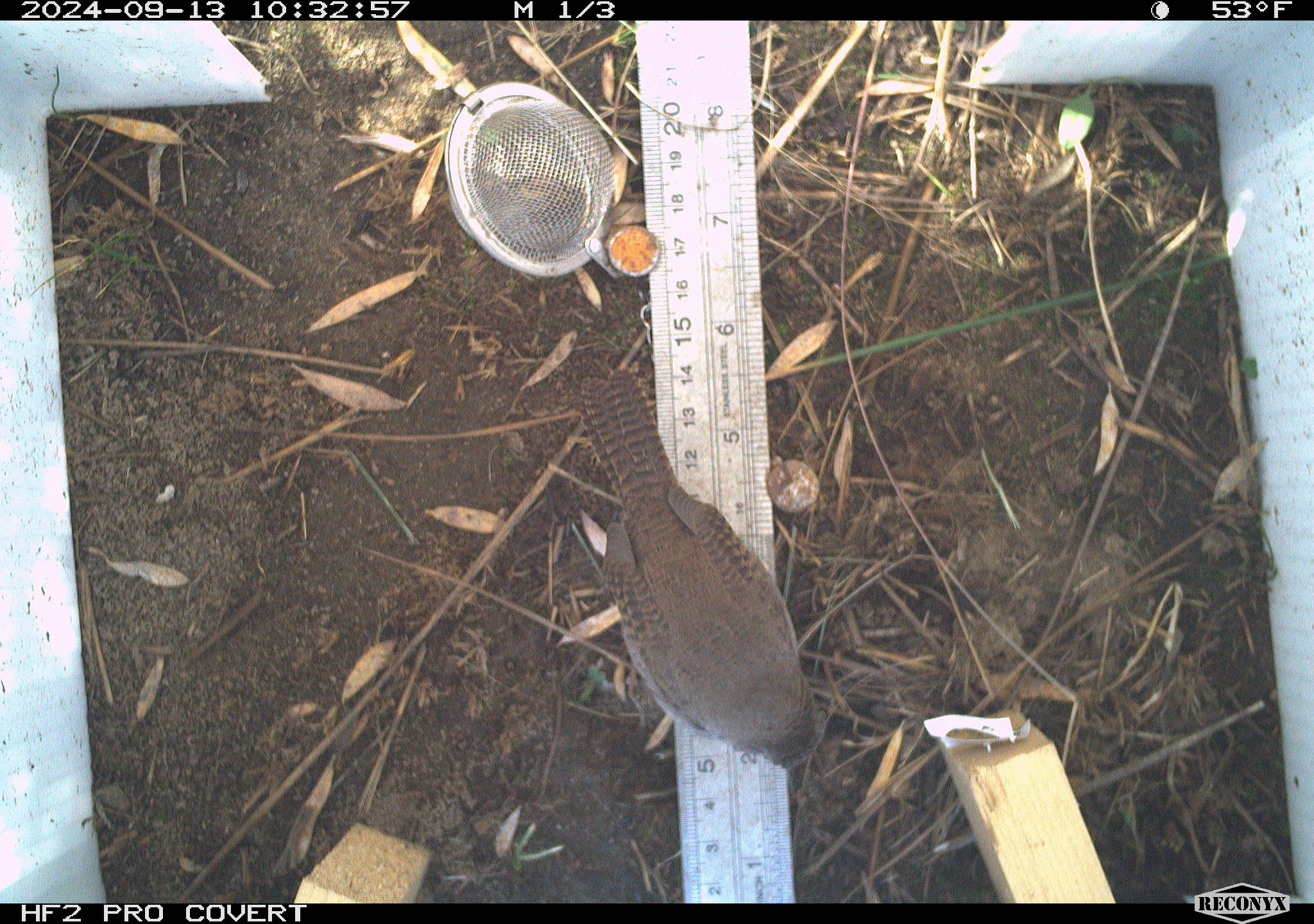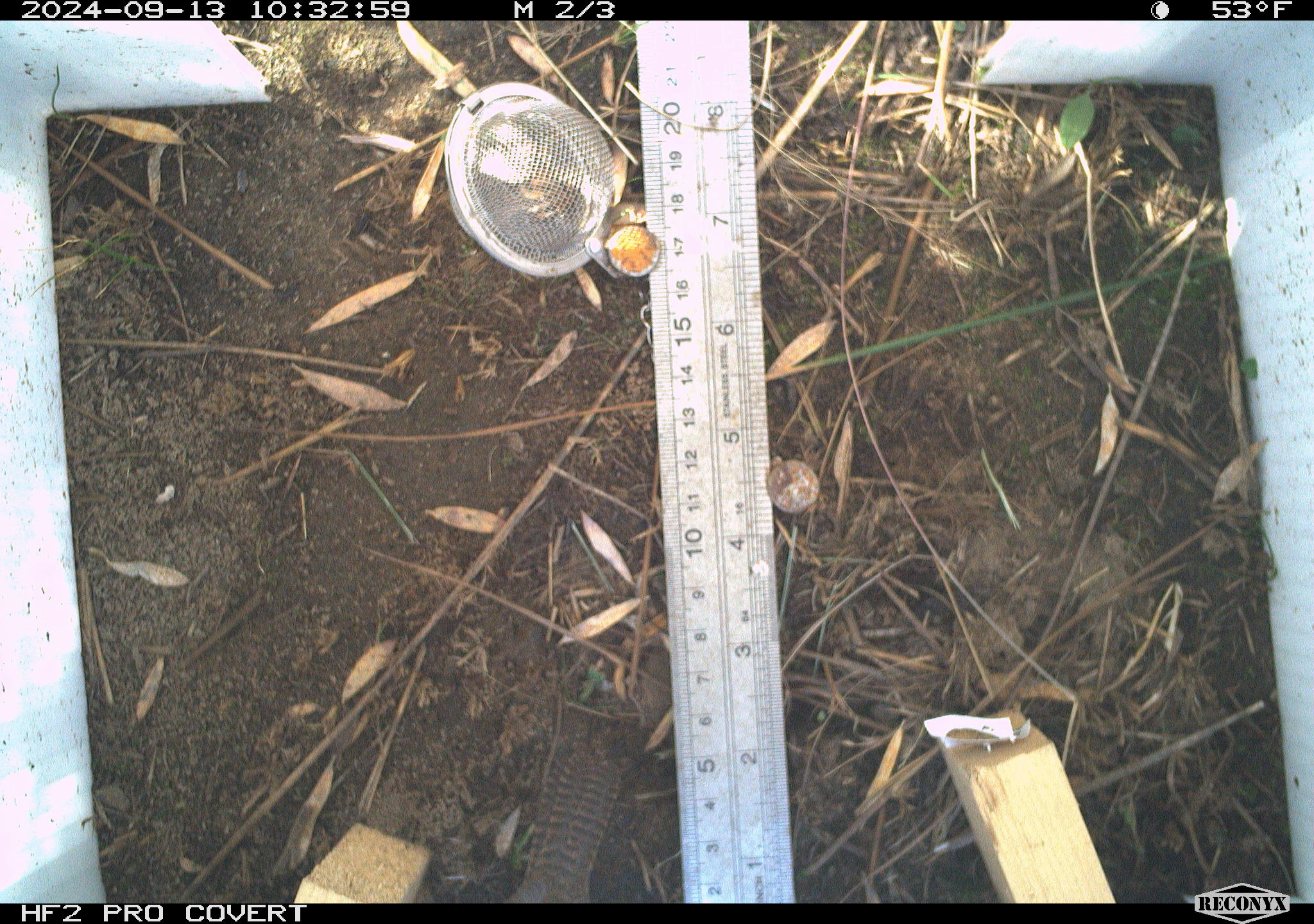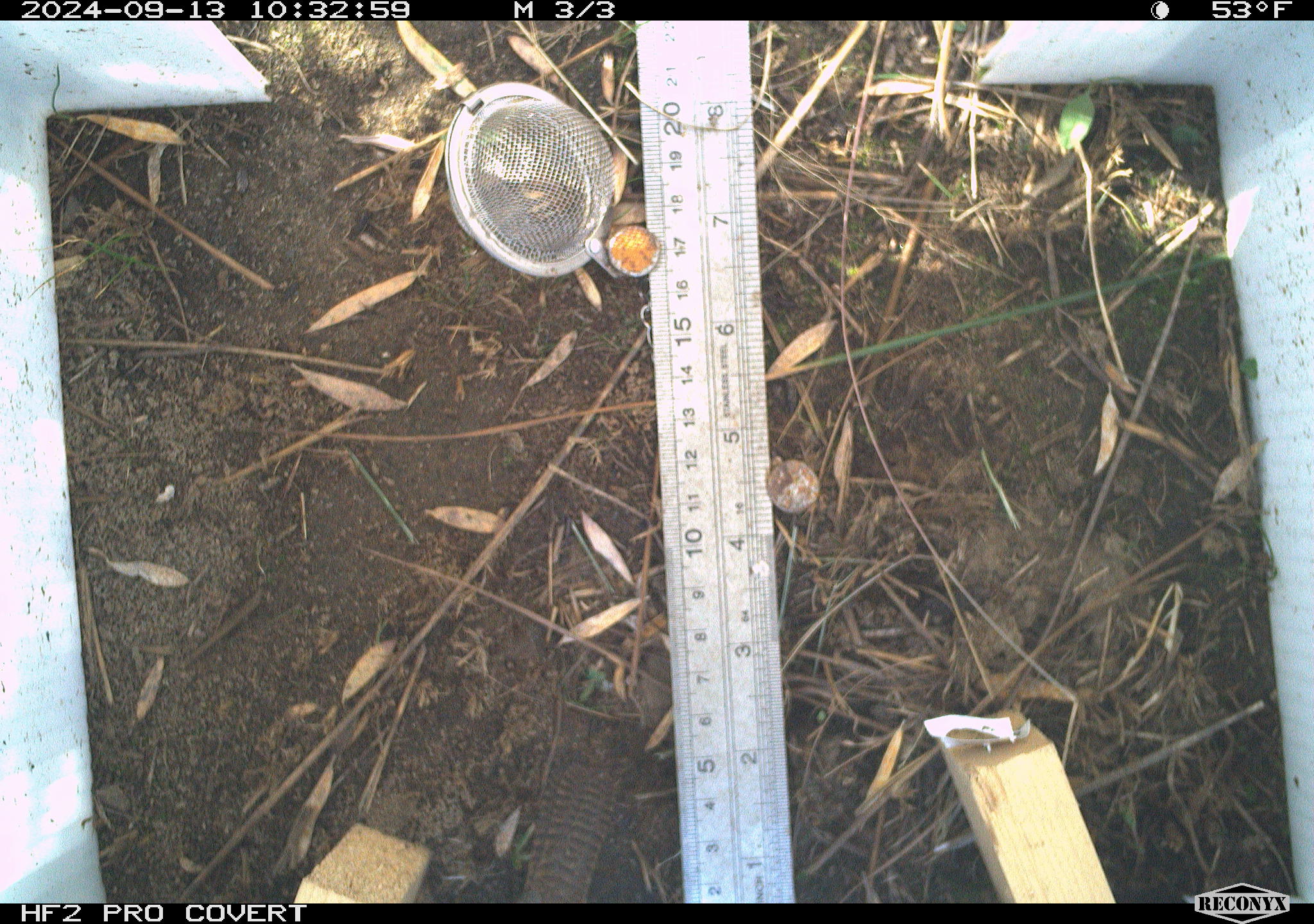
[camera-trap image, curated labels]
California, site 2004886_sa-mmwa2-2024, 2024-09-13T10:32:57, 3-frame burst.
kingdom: Animalia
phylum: Chordata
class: Aves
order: Passeriformes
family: Troglodytidae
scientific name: Troglodytidae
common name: wren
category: troglodytidae family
Troglodytidae family (wren) (Troglodytidae).